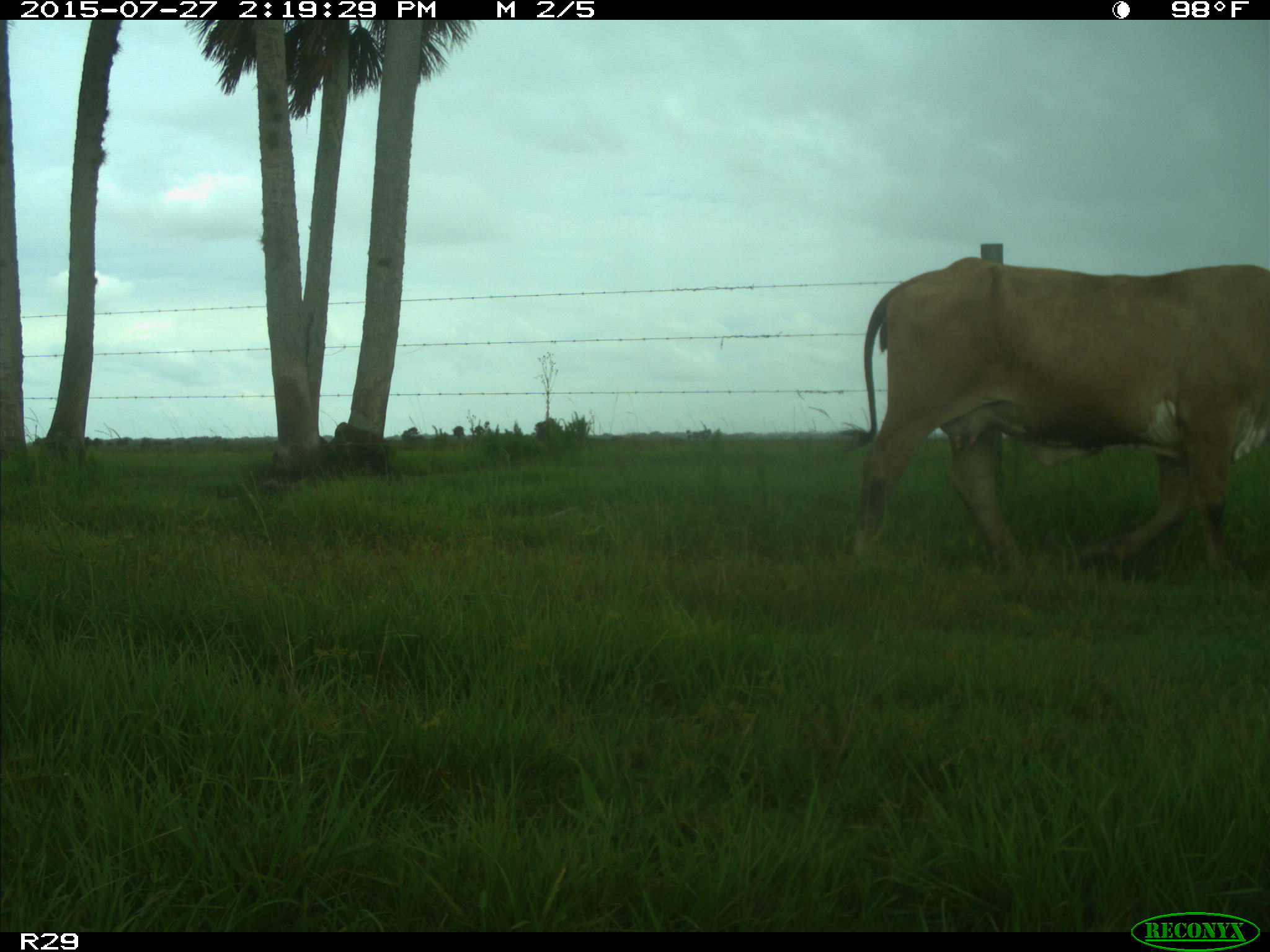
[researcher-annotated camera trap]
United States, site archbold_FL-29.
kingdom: Animalia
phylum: Chordata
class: Mammalia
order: Artiodactyla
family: Bovidae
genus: Bos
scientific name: Bos taurus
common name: domestic cow